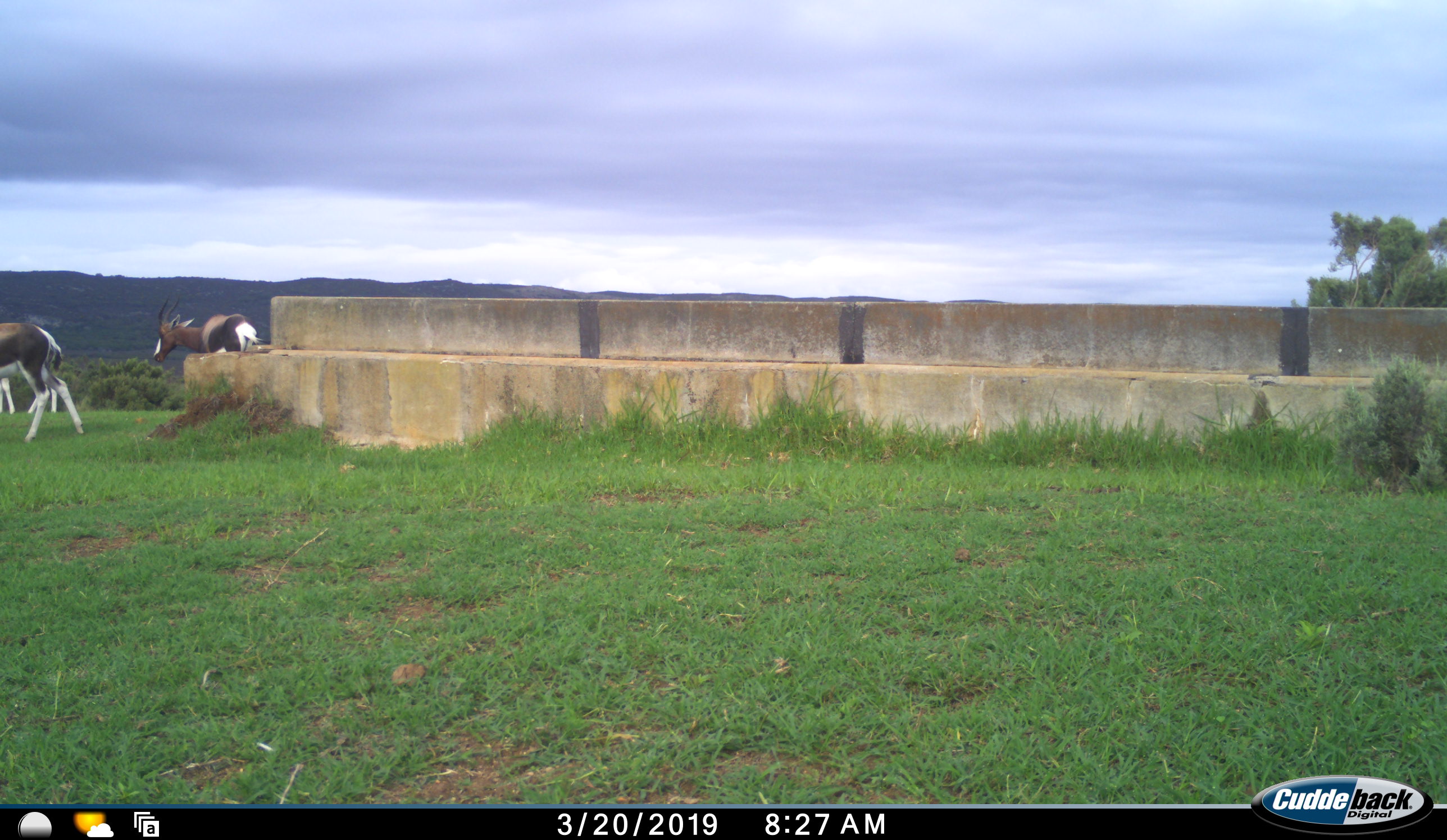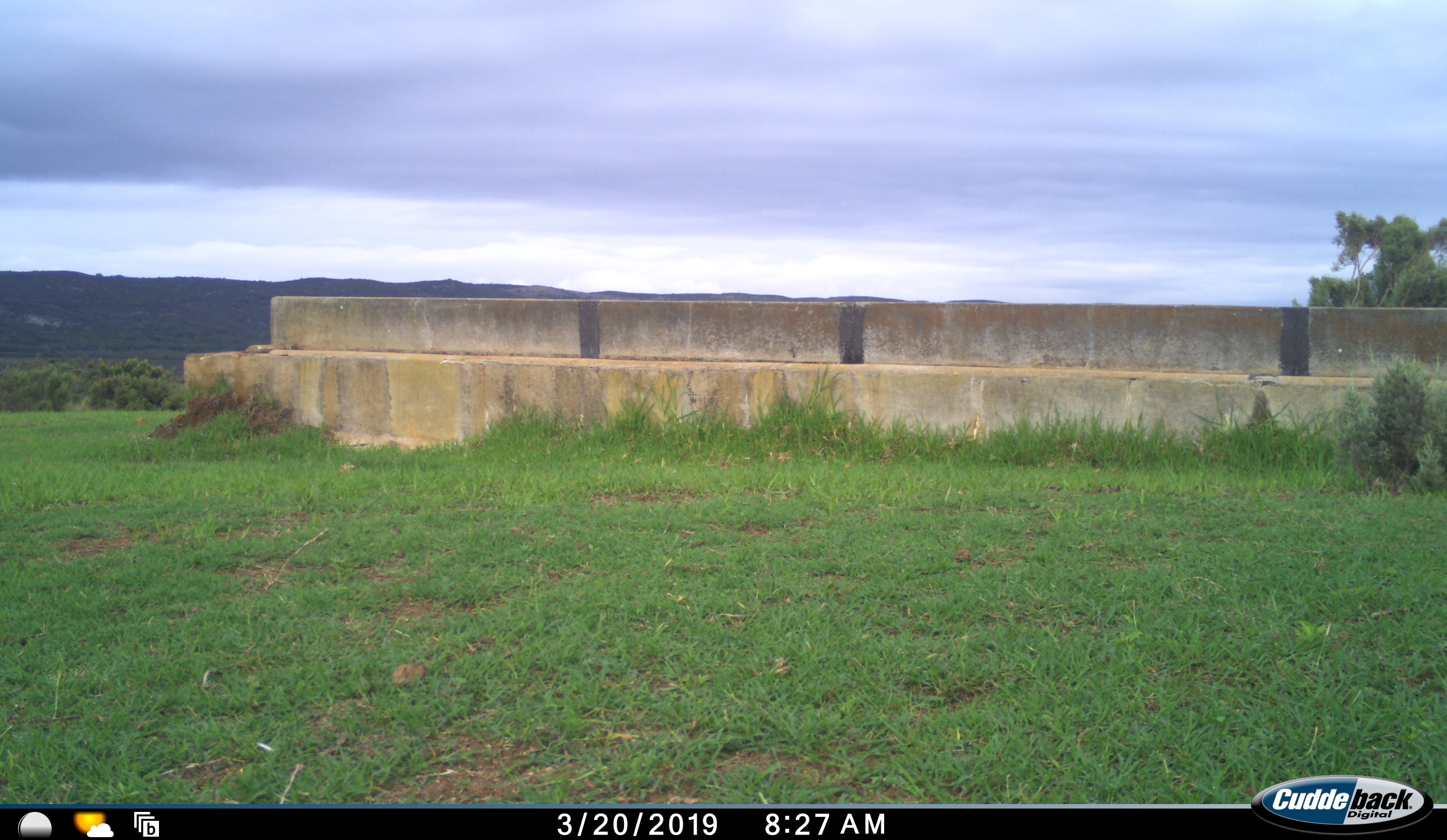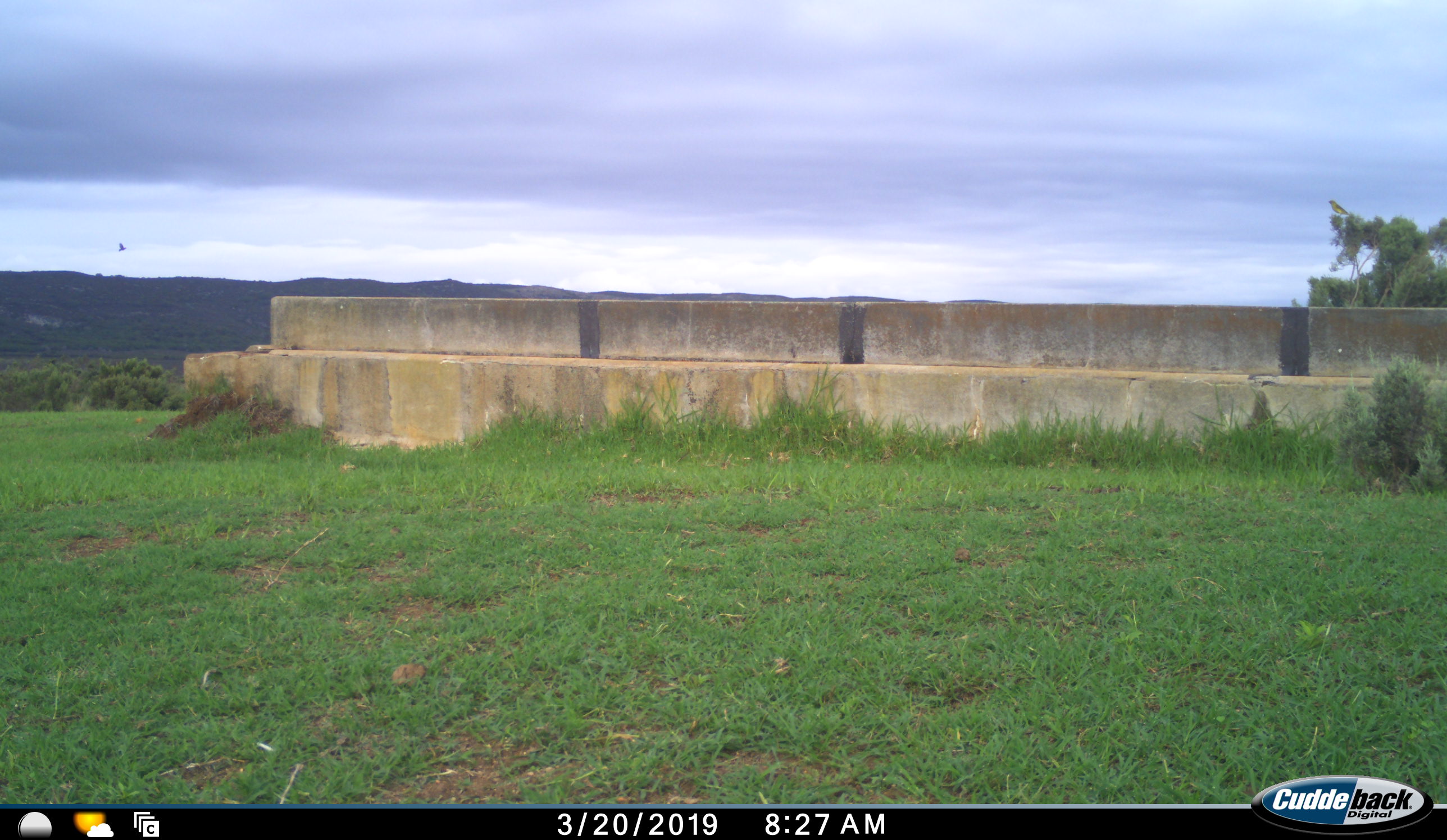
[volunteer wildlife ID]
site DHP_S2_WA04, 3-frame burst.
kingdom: Animalia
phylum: Chordata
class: Mammalia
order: Artiodactyla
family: Bovidae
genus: Damaliscus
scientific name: Damaliscus pygargus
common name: bontebok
Bontebok (Damaliscus pygargus), count 3. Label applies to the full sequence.